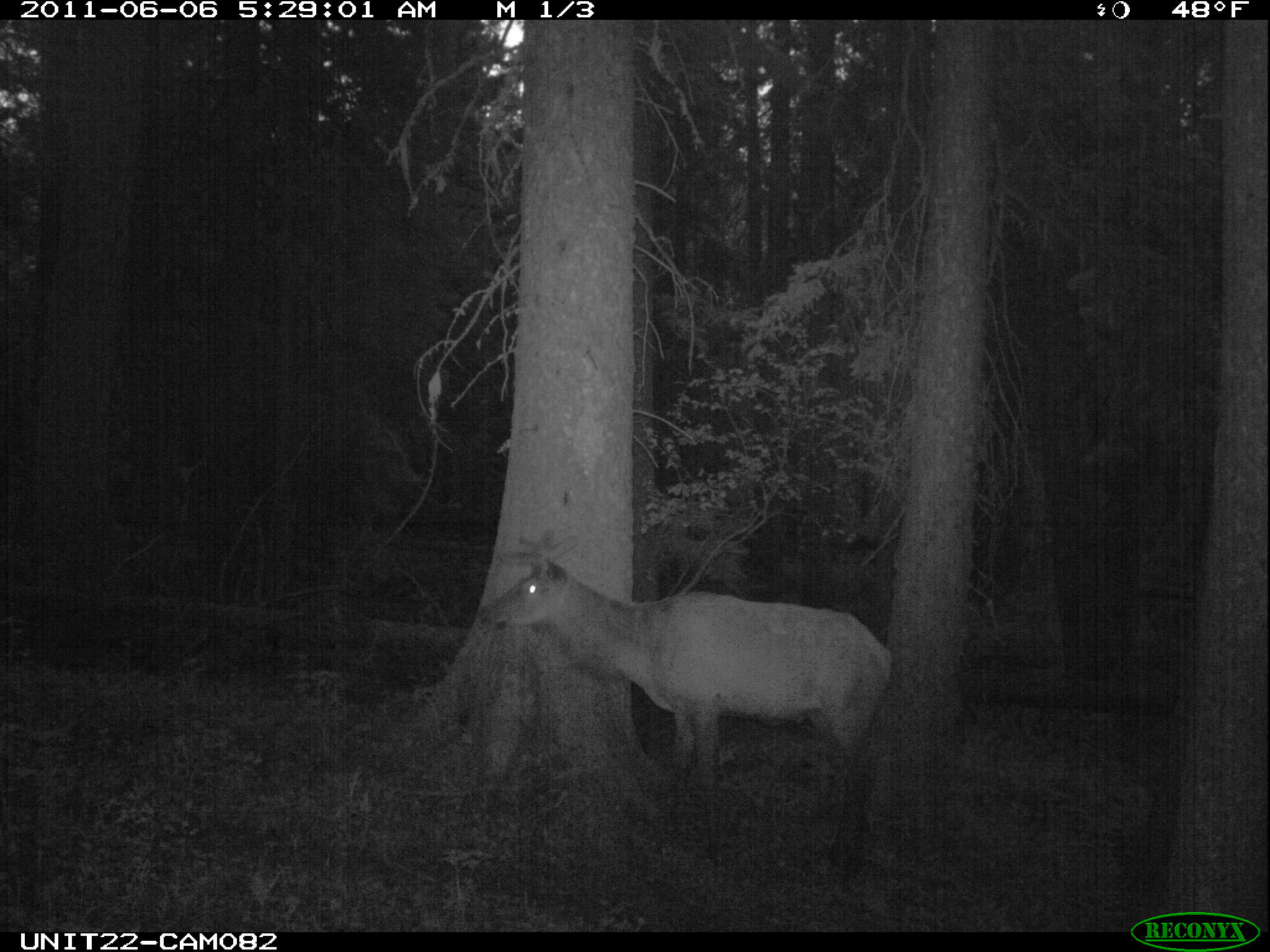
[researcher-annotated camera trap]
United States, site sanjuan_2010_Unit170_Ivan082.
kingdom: Animalia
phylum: Chordata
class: Mammalia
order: Artiodactyla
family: Cervidae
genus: Cervus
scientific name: Cervus elaphus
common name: red deer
Cervus elaphus (red deer).